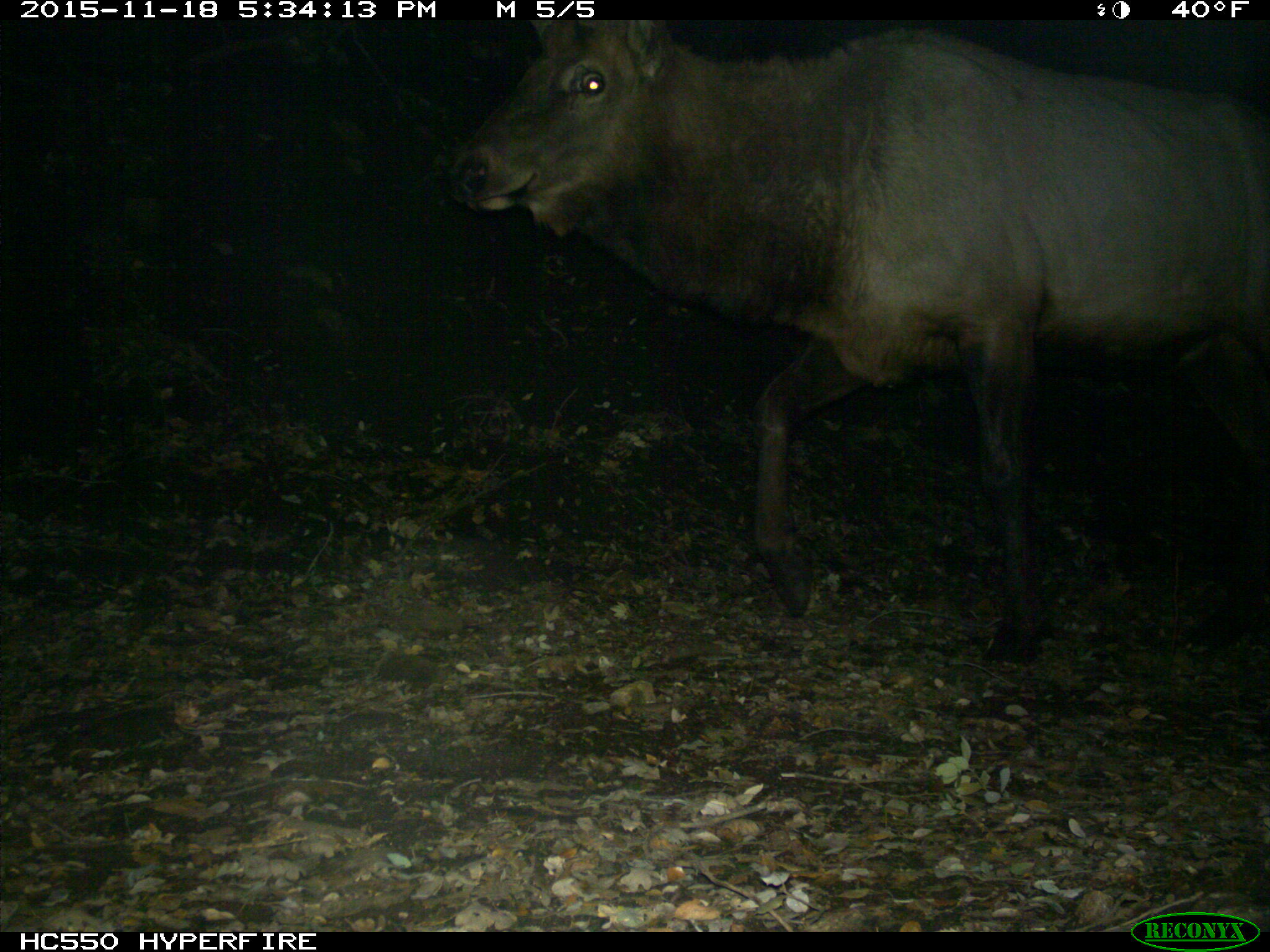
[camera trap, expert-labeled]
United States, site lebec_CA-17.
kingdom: Animalia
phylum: Chordata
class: Mammalia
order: Artiodactyla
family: Cervidae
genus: Cervus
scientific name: Cervus canadensis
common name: elk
Cervus canadensis (elk).